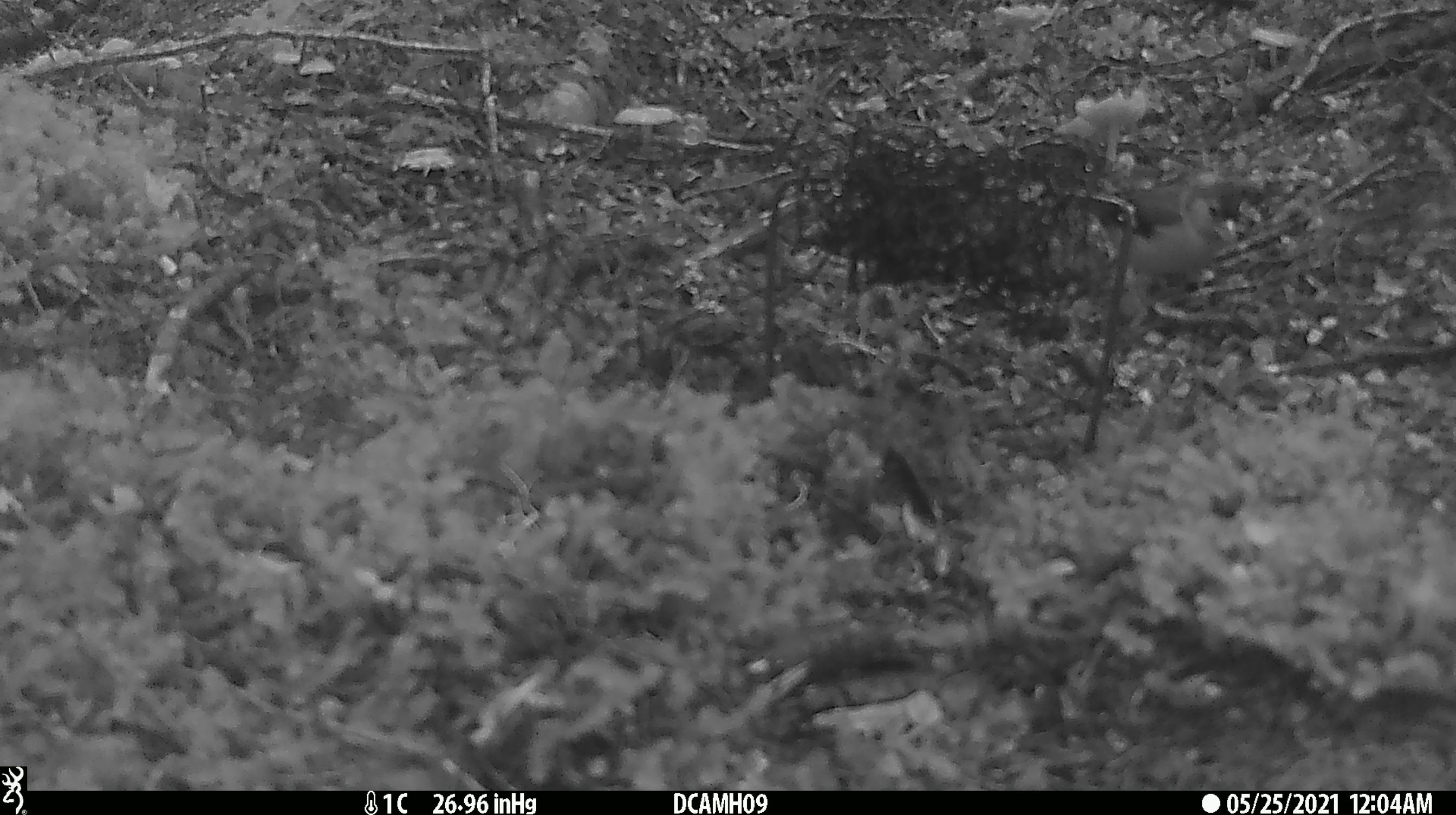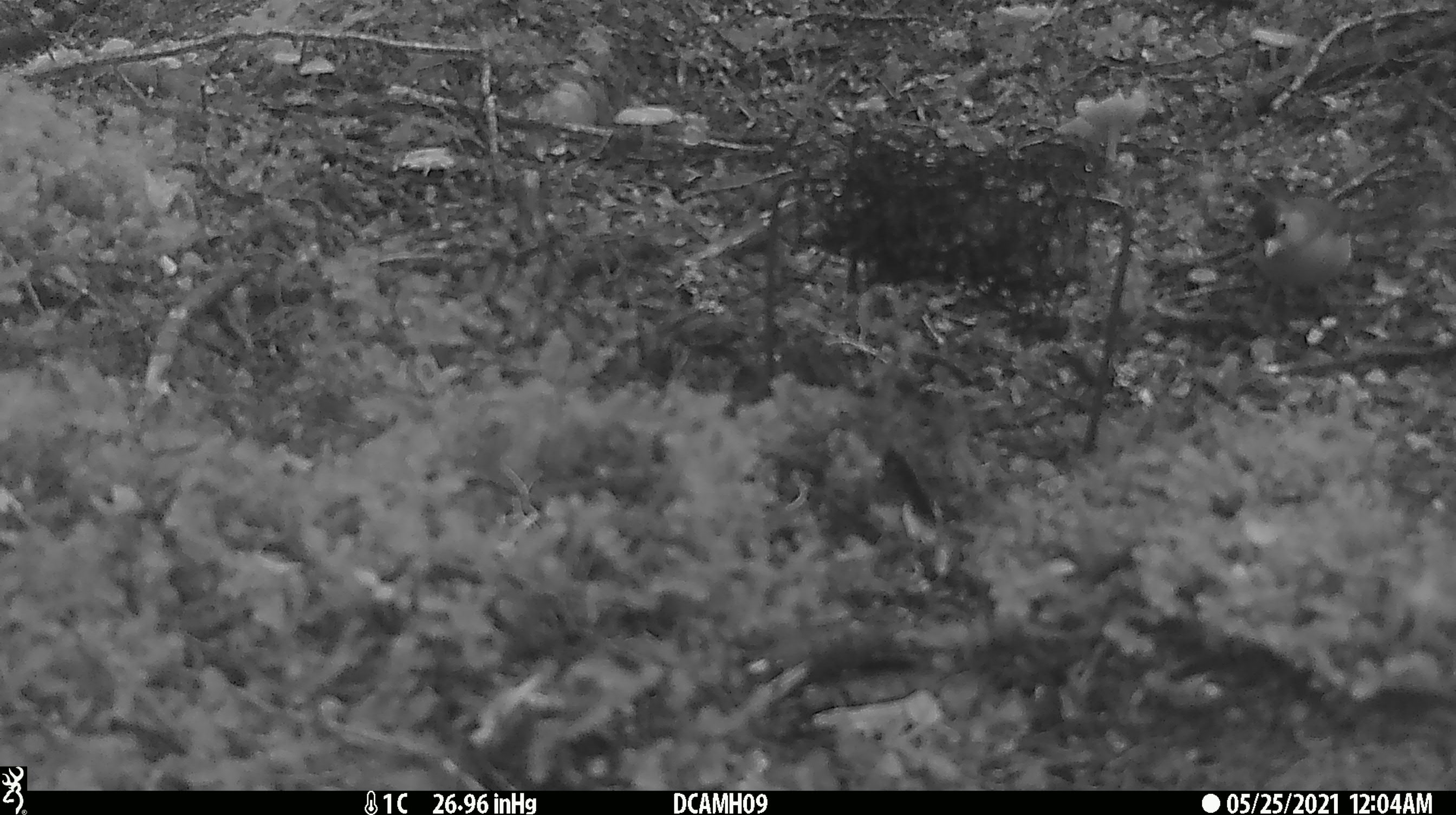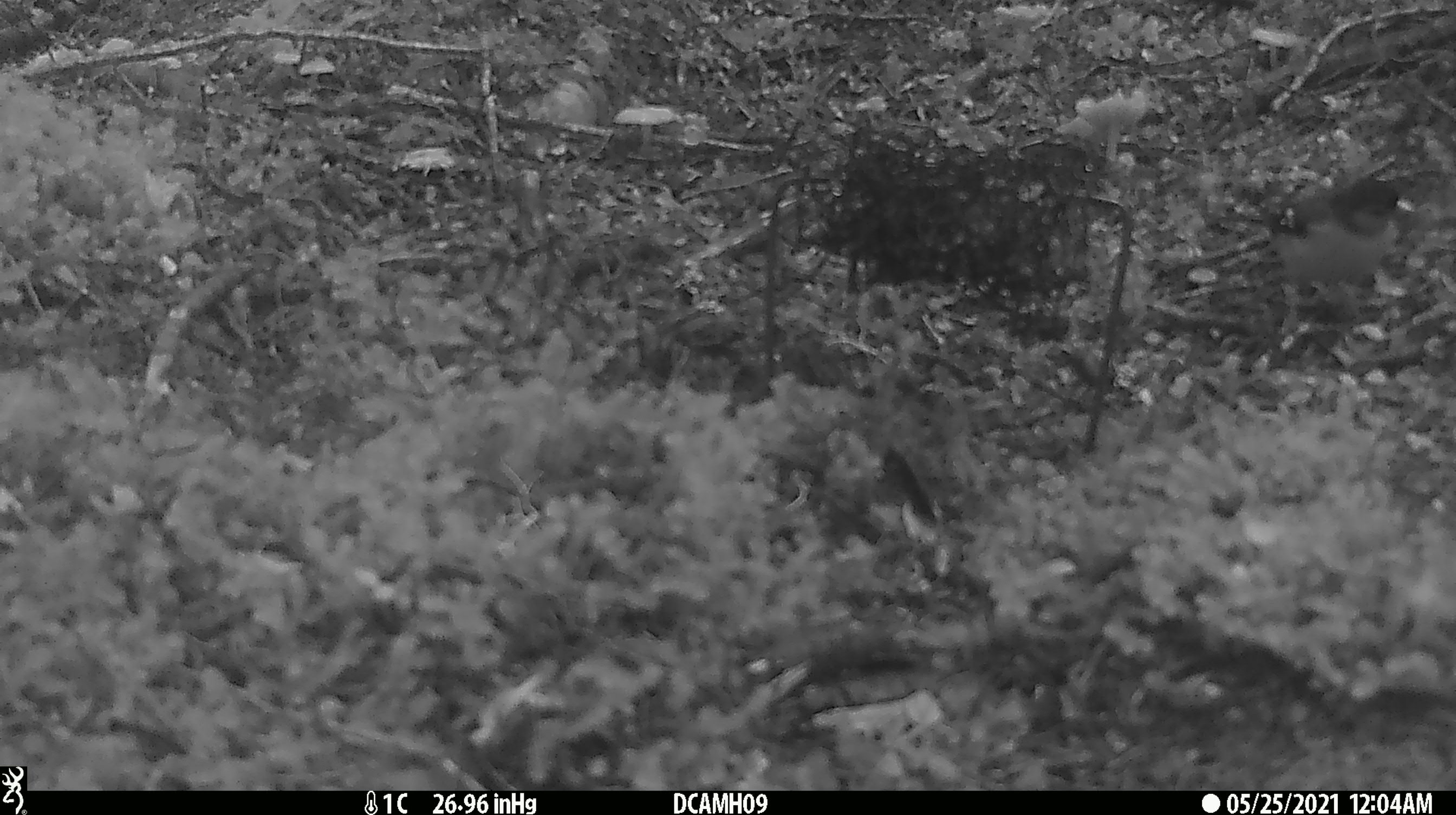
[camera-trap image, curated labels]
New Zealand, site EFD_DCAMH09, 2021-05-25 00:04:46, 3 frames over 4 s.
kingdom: Animalia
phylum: Chordata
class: Aves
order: Passeriformes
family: Fringillidae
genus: Fringilla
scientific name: Fringilla coelebs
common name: common chaffinch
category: chaffinch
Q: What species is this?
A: Chaffinch (common chaffinch) (Fringilla coelebs).